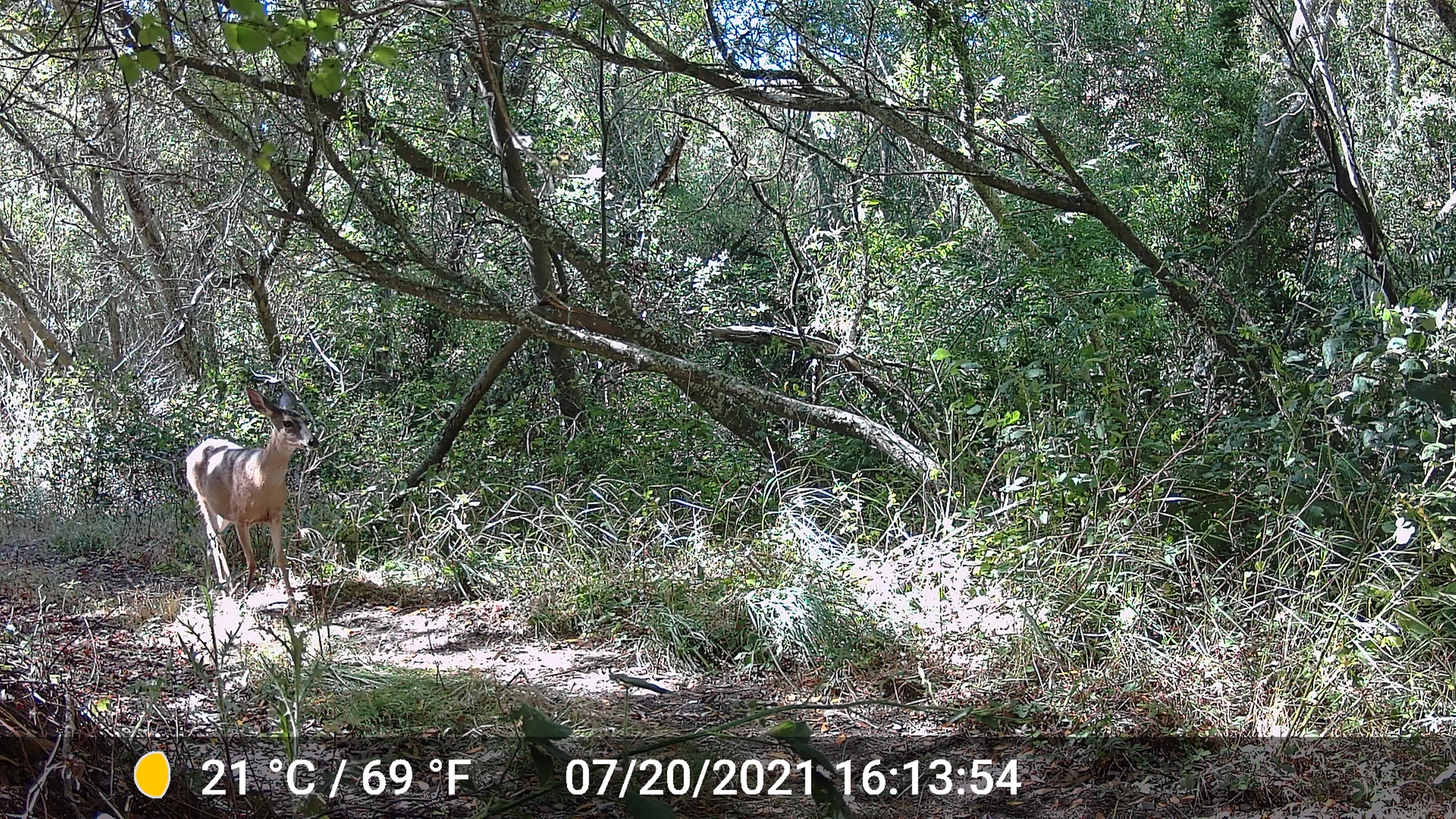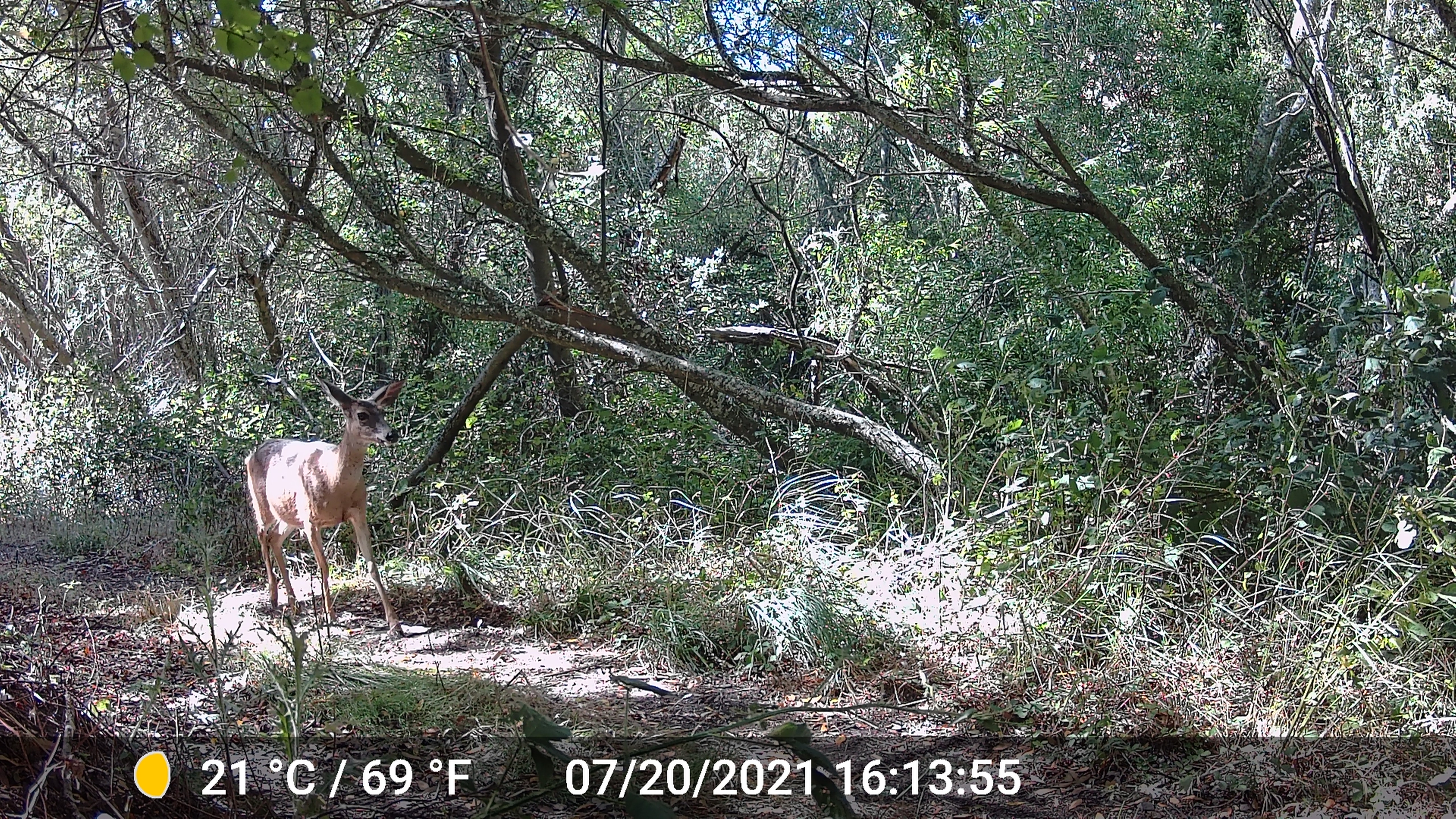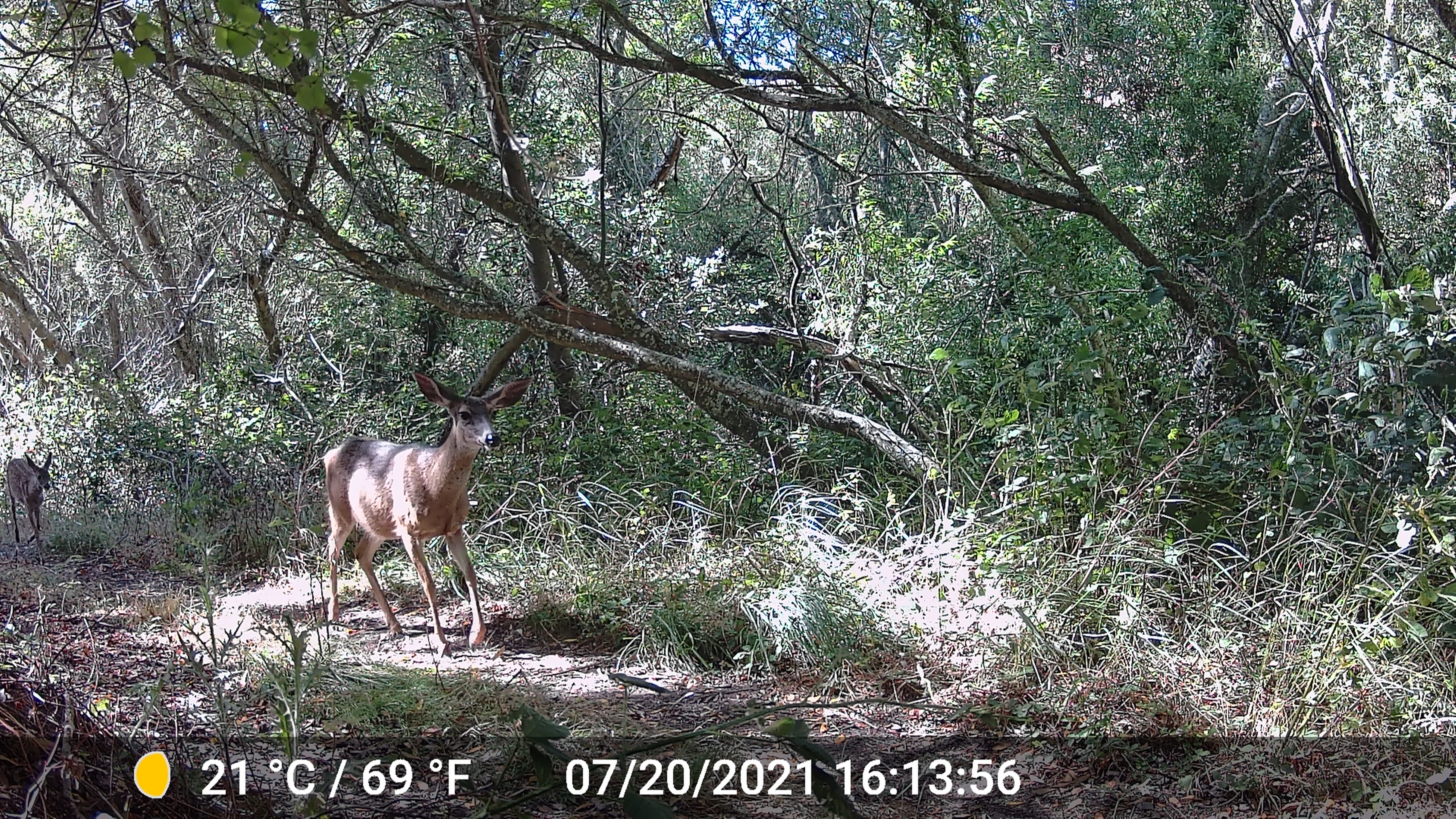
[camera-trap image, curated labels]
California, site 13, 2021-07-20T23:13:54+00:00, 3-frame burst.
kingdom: Animalia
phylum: Chordata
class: Mammalia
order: Artiodactyla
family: Cervidae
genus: Odocoileus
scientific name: Odocoileus hemionus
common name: mule deer